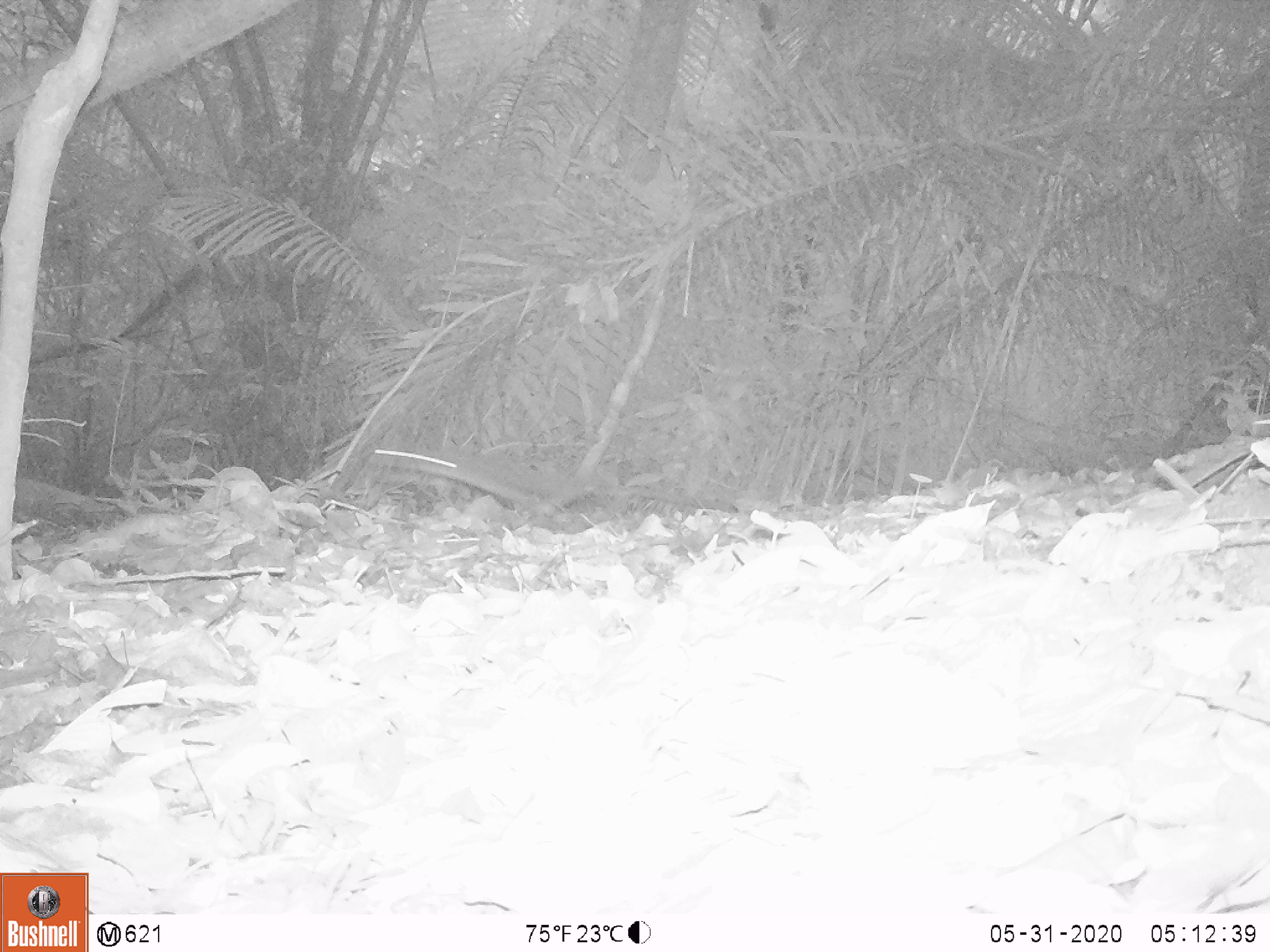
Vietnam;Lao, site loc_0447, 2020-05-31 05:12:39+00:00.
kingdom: Animalia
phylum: Chordata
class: Mammalia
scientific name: Mammalia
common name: mammal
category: unidentified small mammal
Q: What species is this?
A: Unidentified small mammal (mammal) (Mammalia).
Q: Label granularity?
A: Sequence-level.